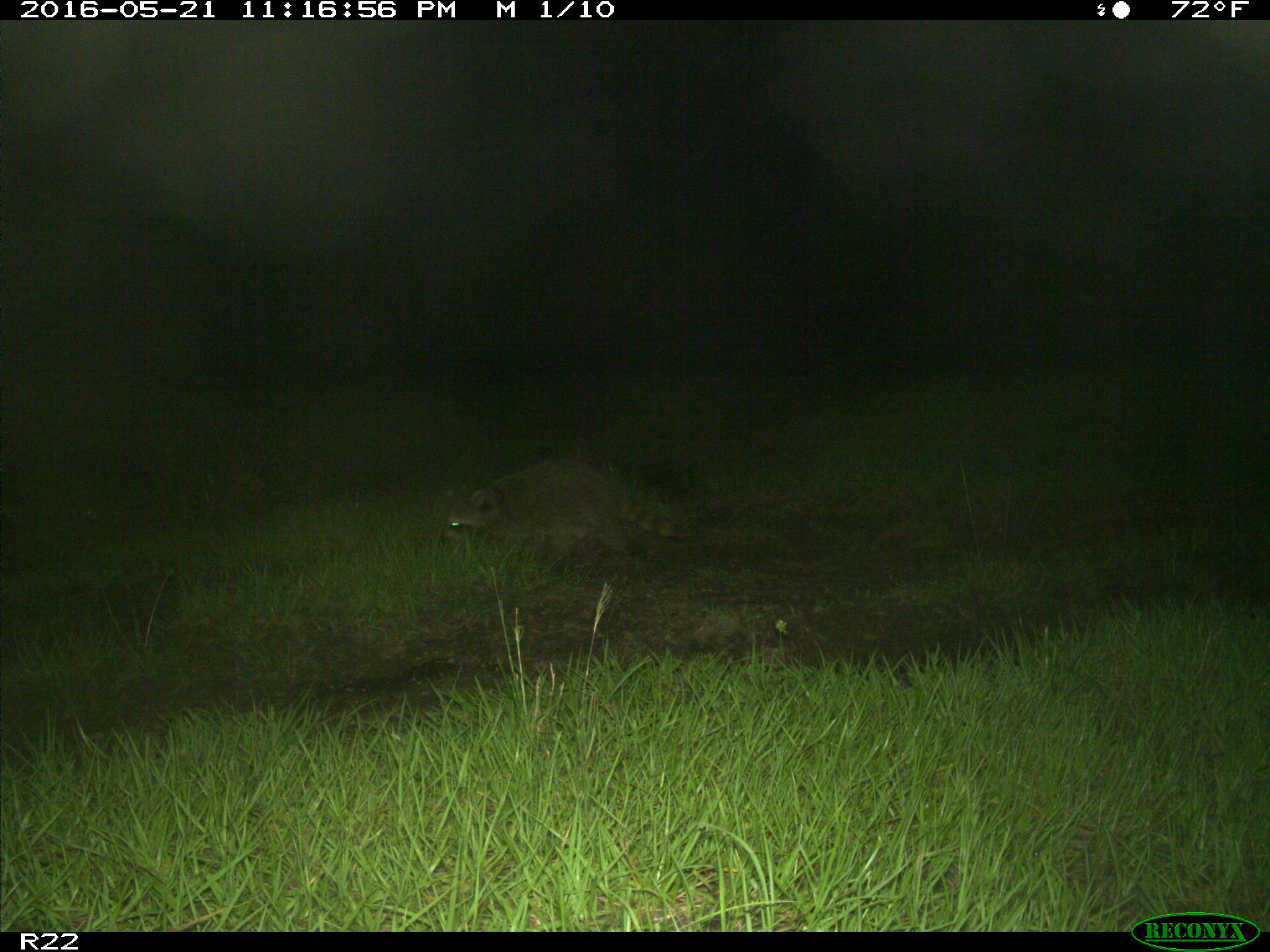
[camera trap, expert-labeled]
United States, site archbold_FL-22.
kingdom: Animalia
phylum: Chordata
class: Mammalia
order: Carnivora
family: Procyonidae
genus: Procyon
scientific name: Procyon lotor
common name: common raccoon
Procyon lotor (common raccoon).